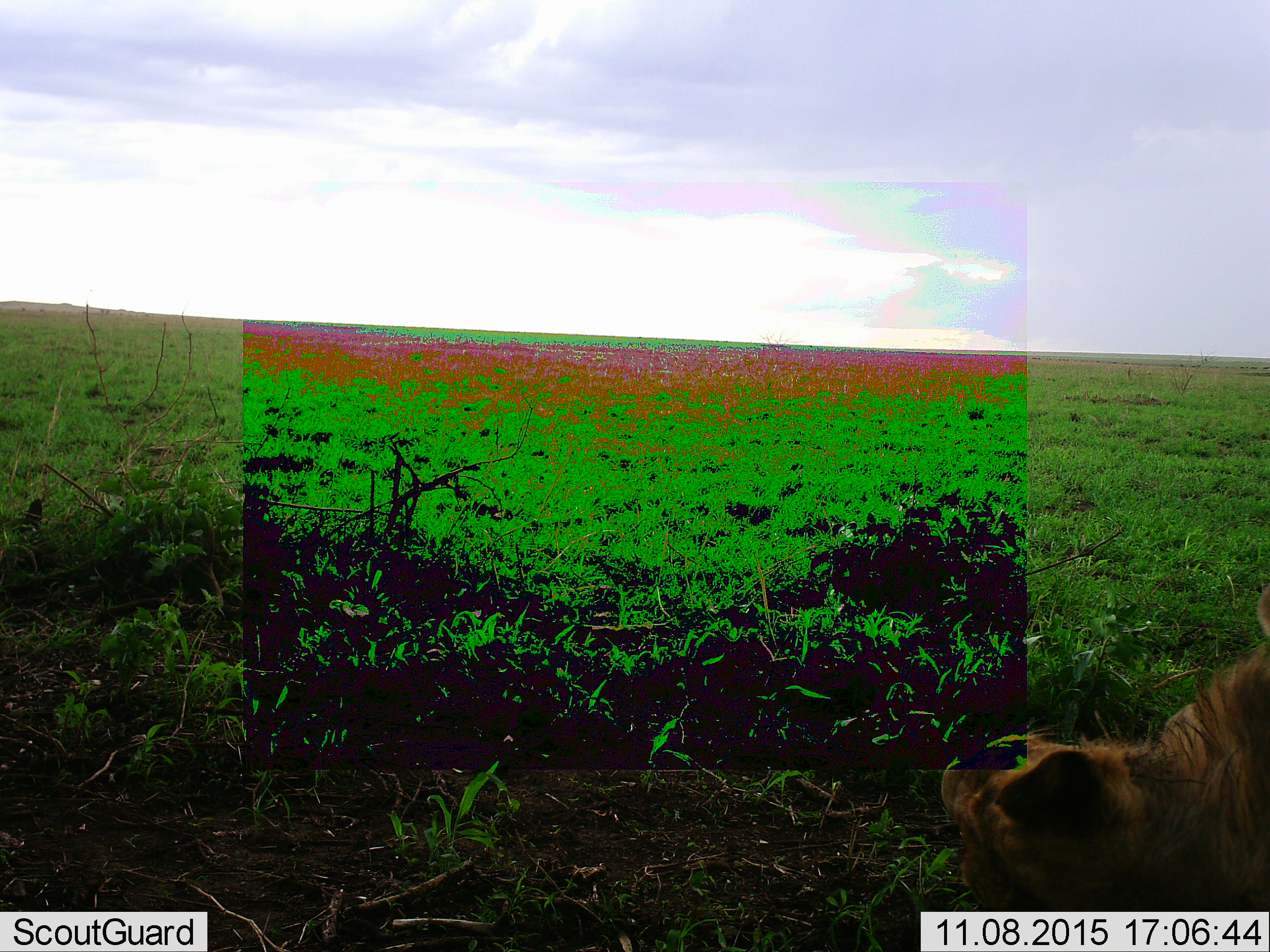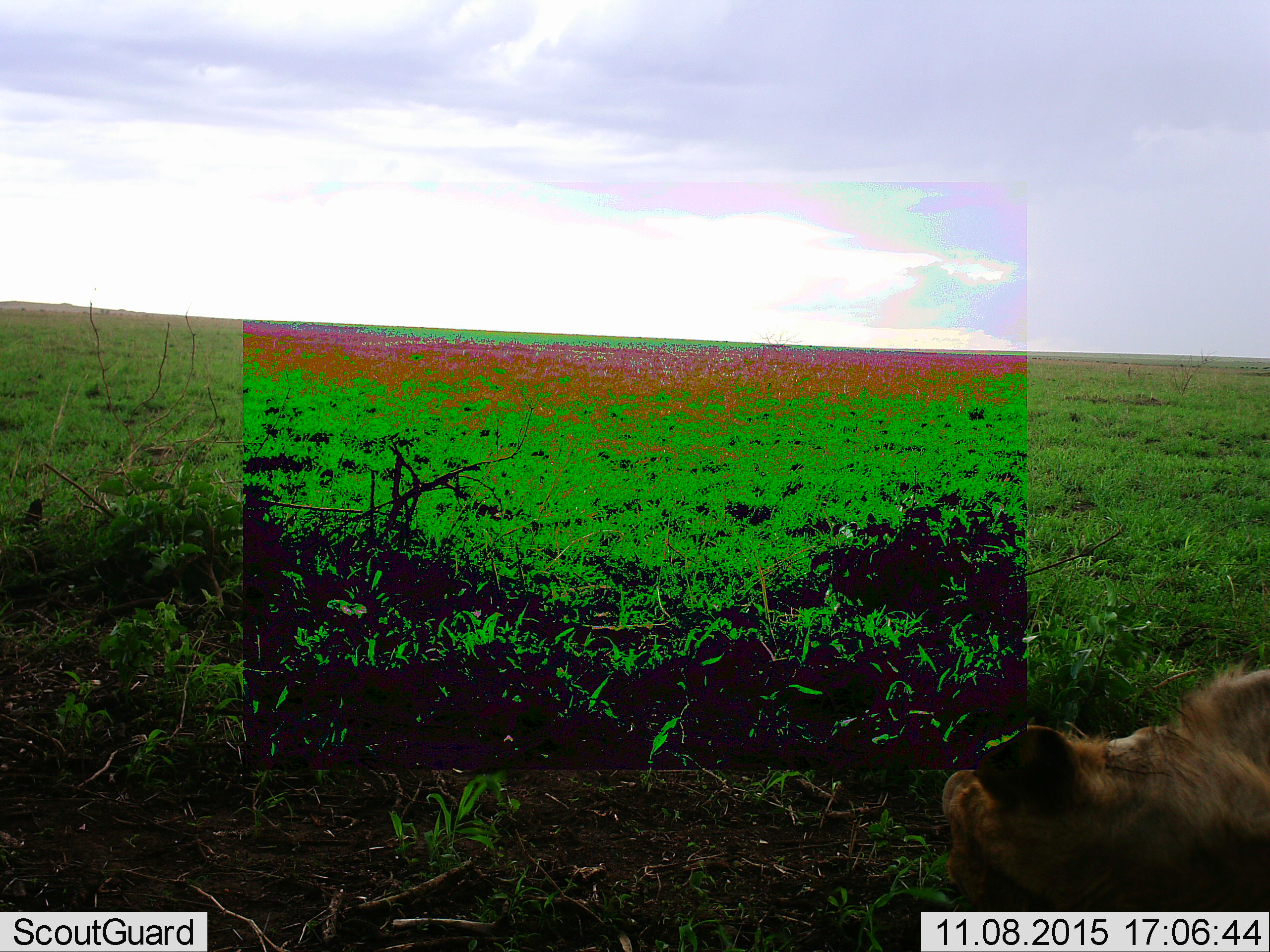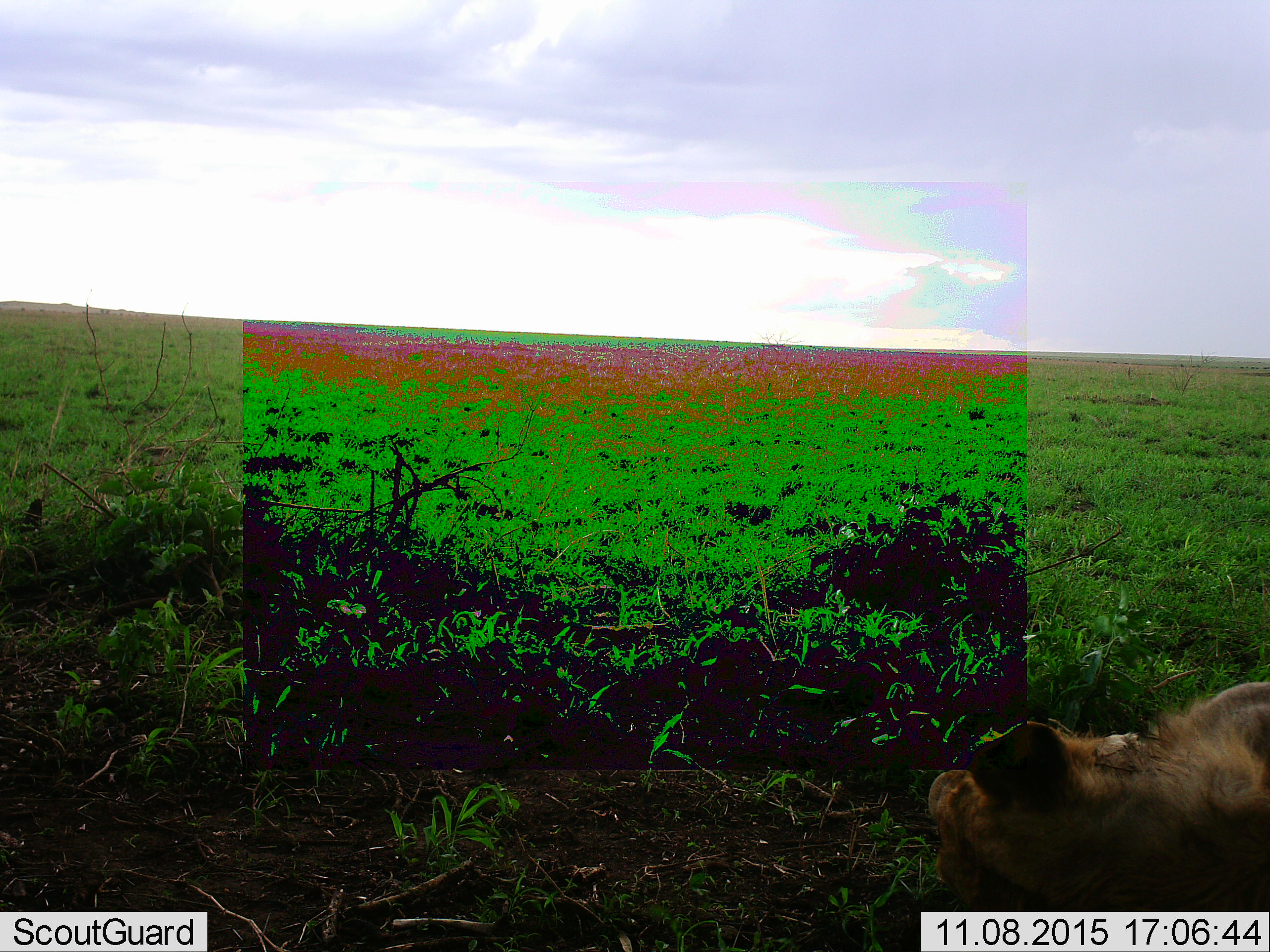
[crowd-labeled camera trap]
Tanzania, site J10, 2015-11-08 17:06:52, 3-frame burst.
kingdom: Animalia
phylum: Chordata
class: Mammalia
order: Carnivora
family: Felidae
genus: Panthera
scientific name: Panthera leo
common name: lion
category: lionfemale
Lionfemale (lion) (Panthera leo), count 1. Behavior (volunteer vote fractions): standing 0%, resting 100%, moving 0%, interacting 0%. Young present (vote fraction): 0%. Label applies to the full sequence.